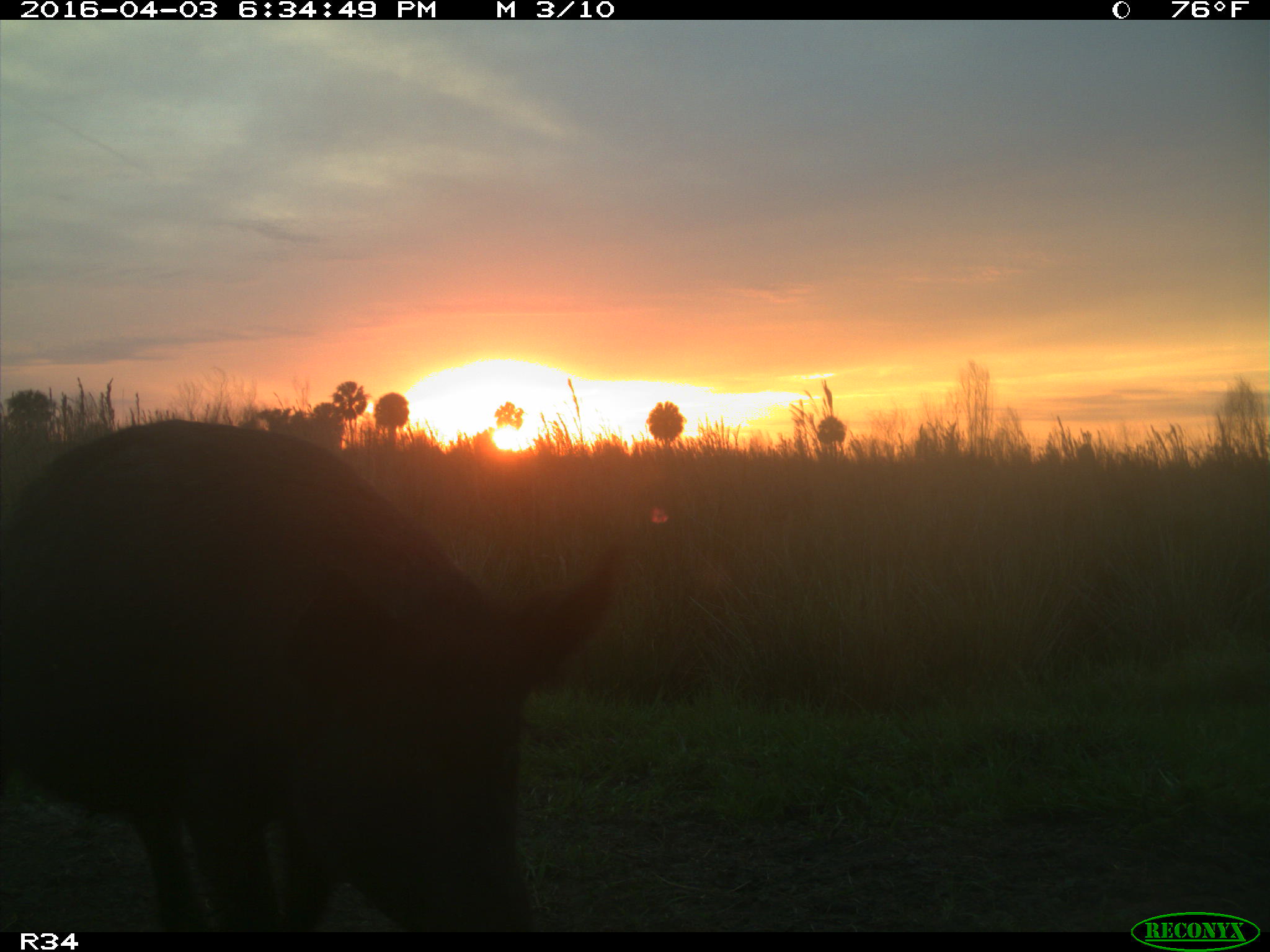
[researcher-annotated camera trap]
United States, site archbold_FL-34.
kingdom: Animalia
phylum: Chordata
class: Mammalia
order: Artiodactyla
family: Suidae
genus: Sus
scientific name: Sus scrofa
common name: wild boar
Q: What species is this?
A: Sus scrofa (wild boar).